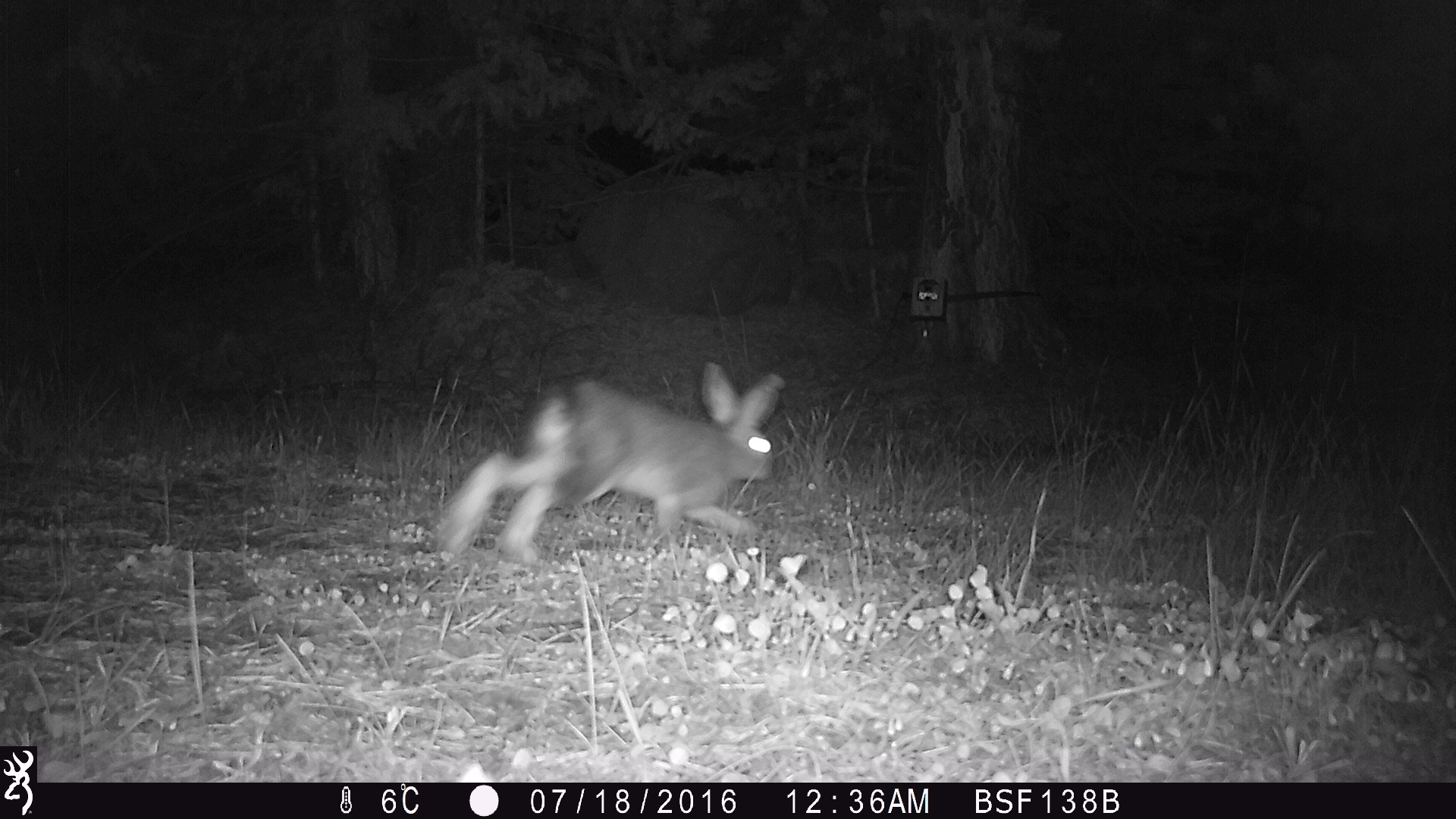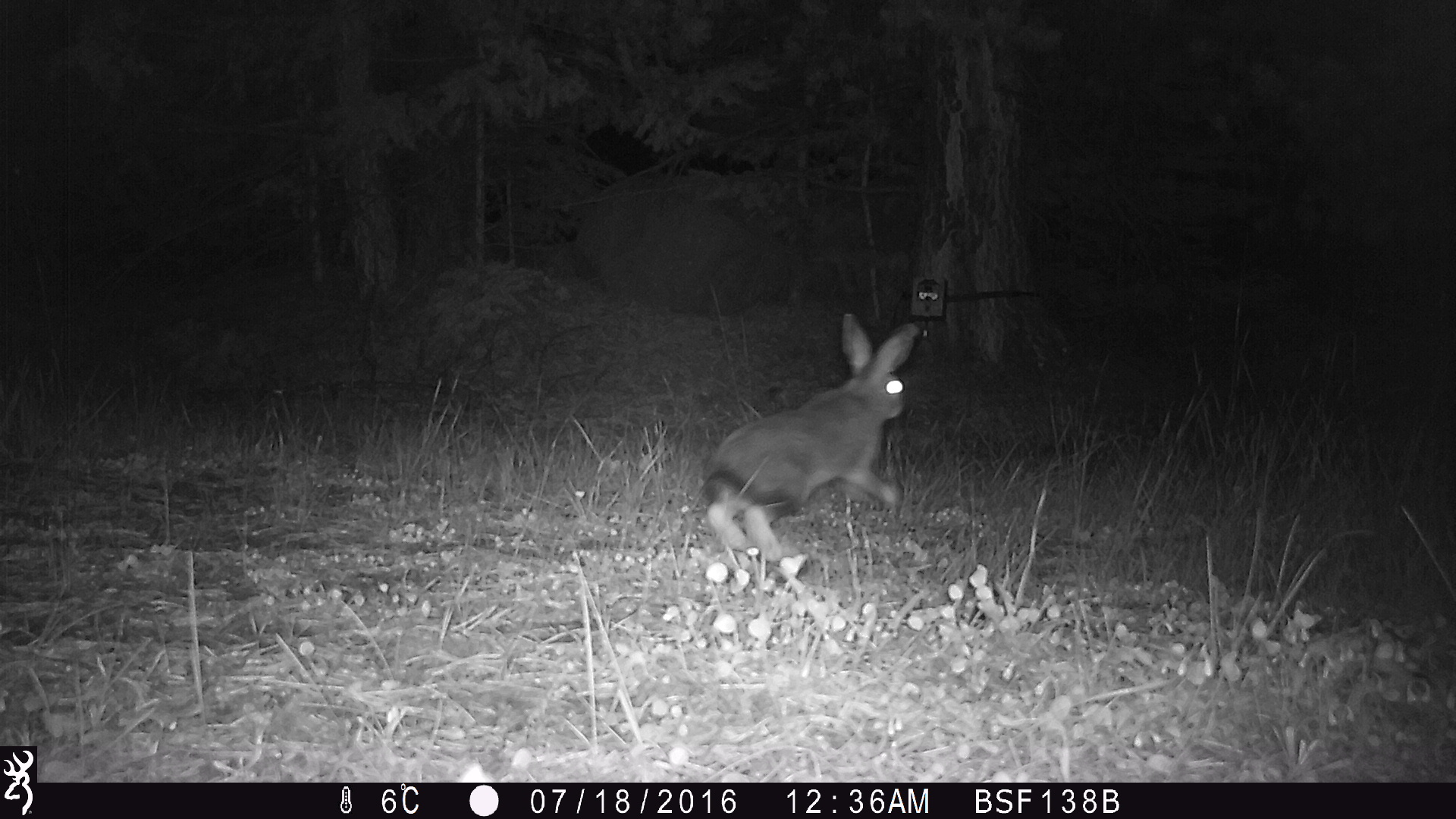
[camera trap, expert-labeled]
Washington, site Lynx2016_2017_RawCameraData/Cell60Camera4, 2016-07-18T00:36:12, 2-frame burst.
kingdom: Animalia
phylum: Chordata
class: Mammalia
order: Lagomorpha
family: Leporidae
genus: Lepus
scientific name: Lepus americanus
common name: snowshoe hare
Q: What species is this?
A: Lepus americanus (snowshoe hare).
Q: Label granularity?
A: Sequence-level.